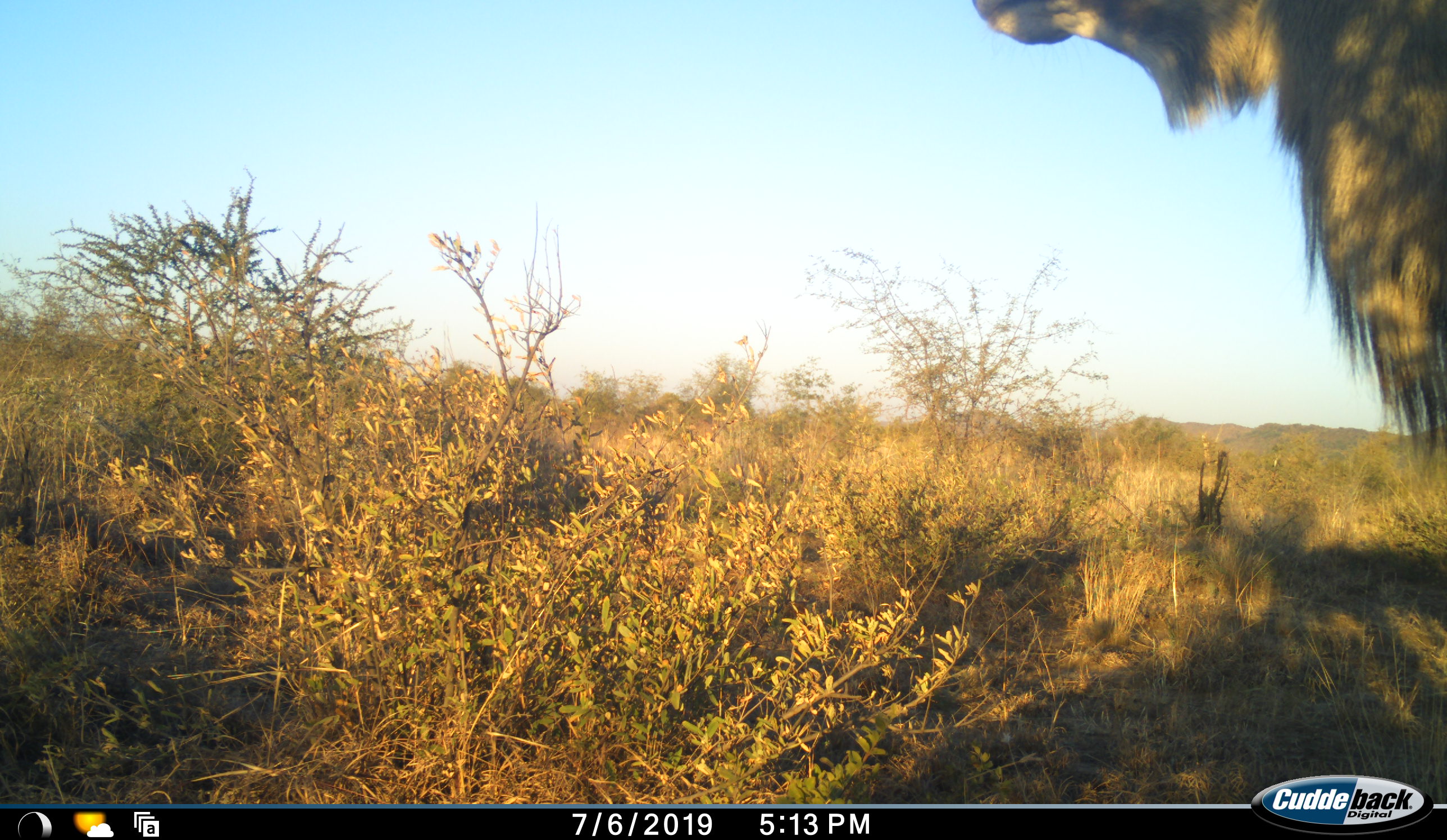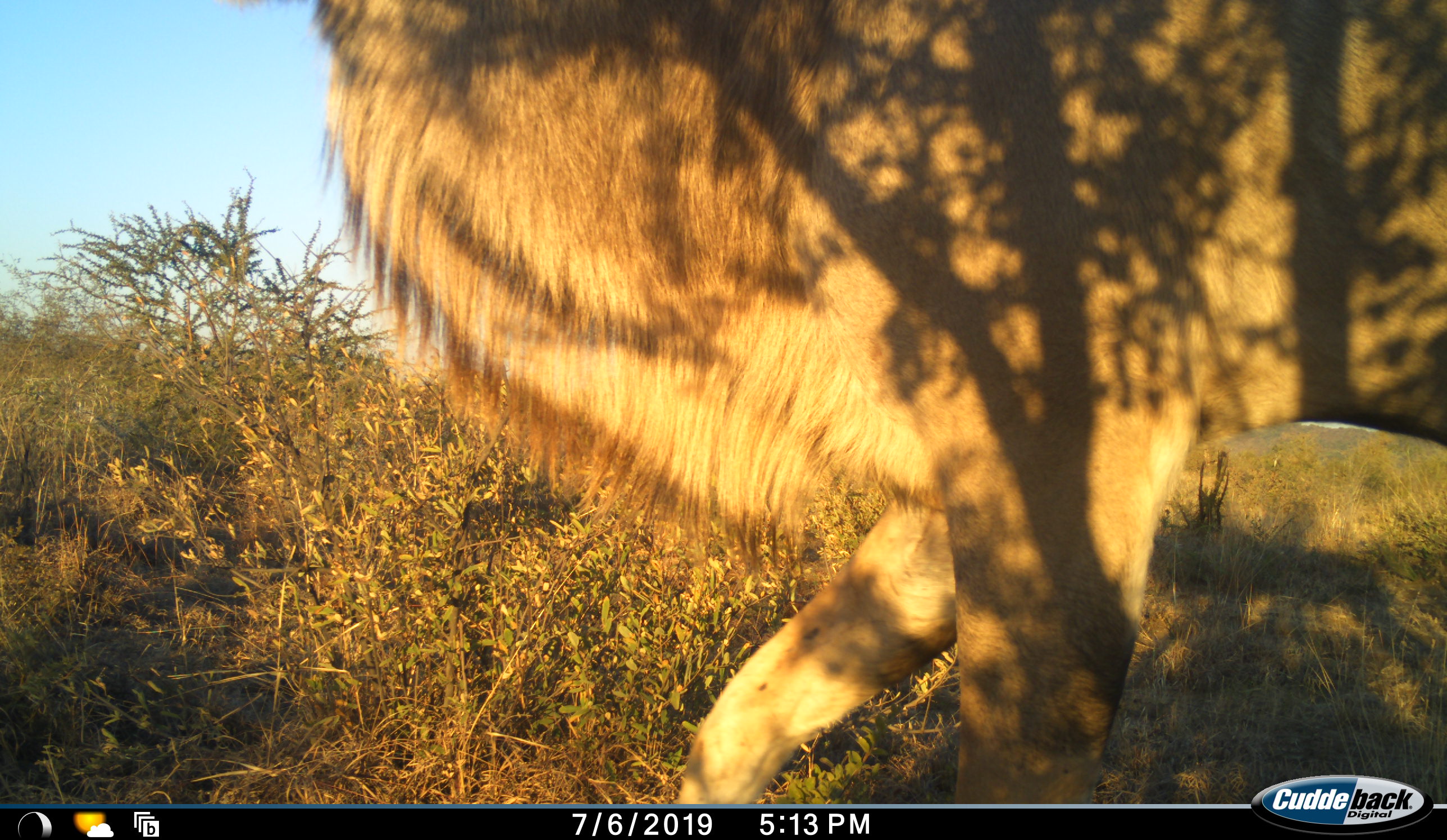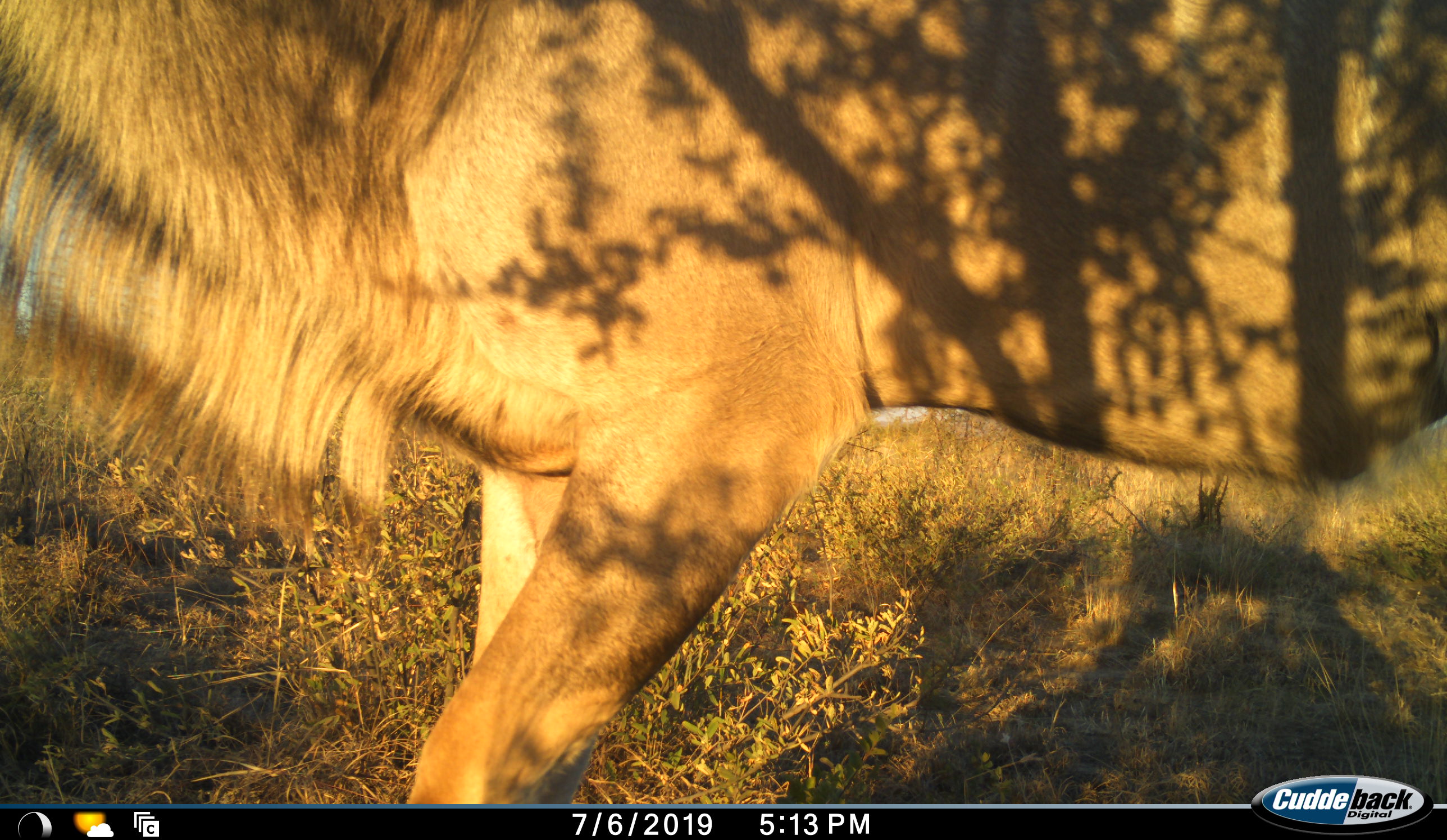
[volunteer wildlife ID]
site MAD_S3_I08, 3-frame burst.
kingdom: Animalia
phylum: Chordata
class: Mammalia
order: Carnivora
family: Felidae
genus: Panthera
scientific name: Panthera leo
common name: lion male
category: lionmale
Lionmale (lion male) (Panthera leo), count 1. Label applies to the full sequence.